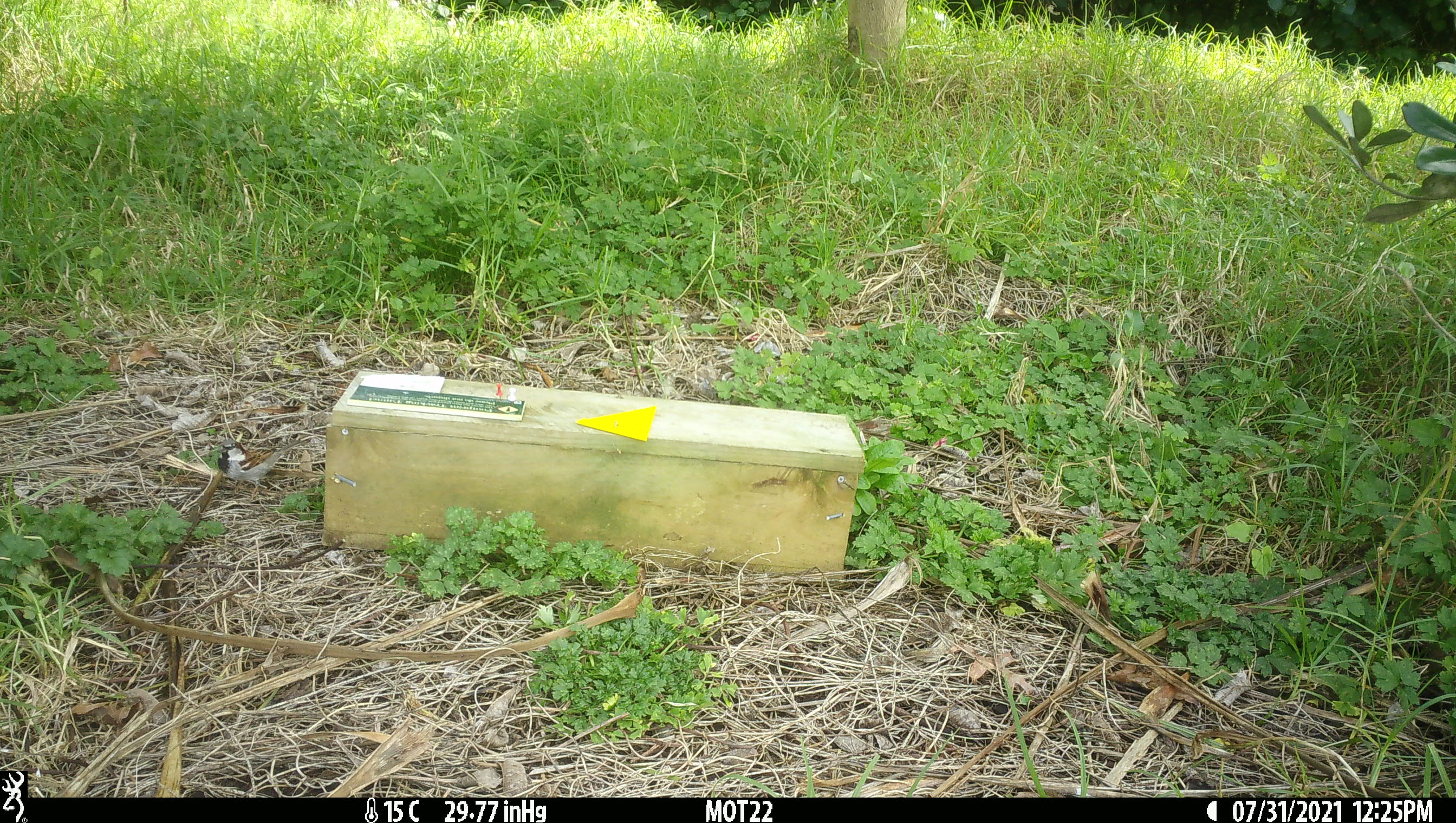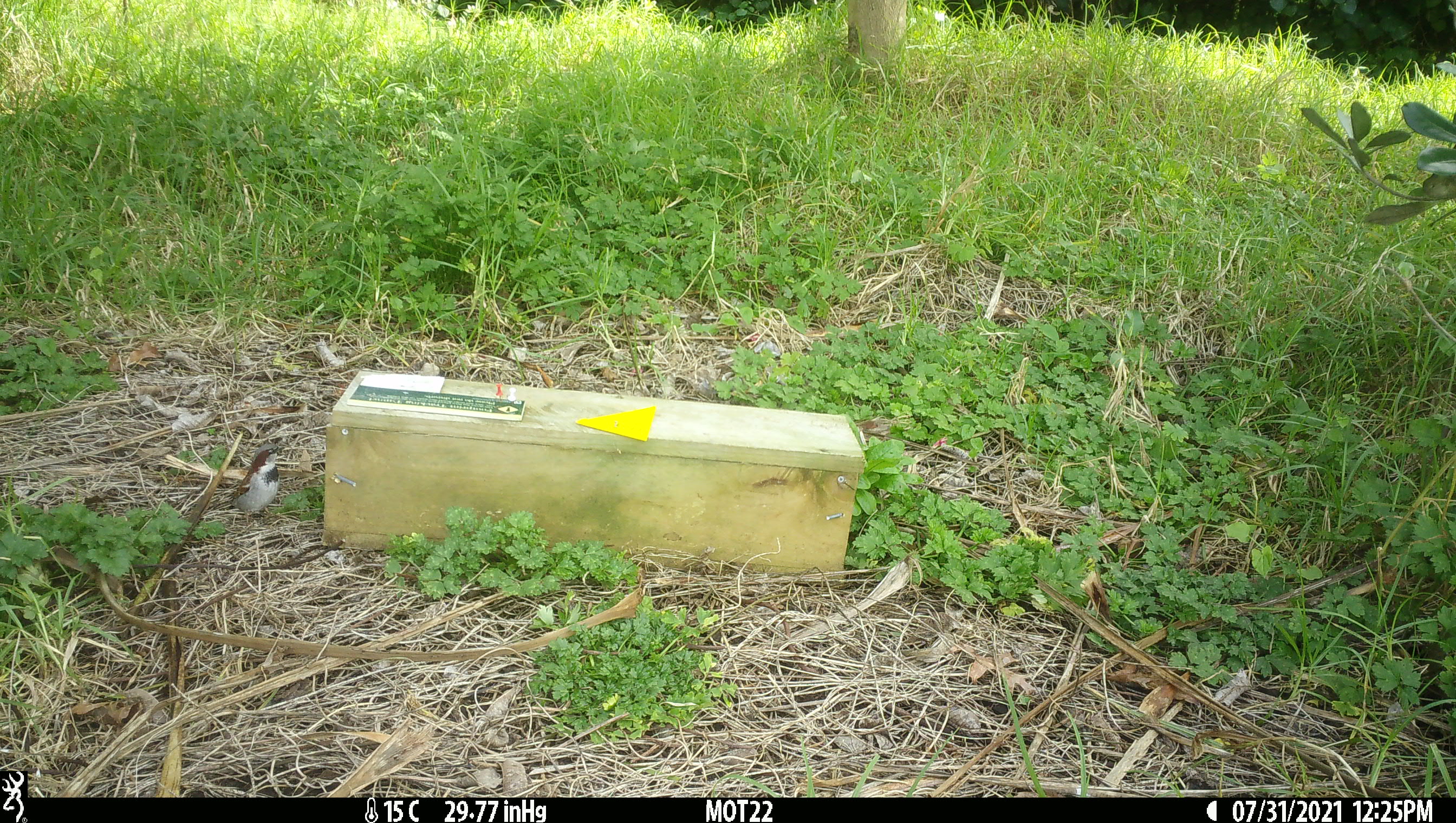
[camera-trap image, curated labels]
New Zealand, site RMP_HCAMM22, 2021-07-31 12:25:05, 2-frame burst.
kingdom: Animalia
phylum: Chordata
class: Aves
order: Passeriformes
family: Passeridae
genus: Passer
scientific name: Passer domesticus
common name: house sparrow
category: sparrow